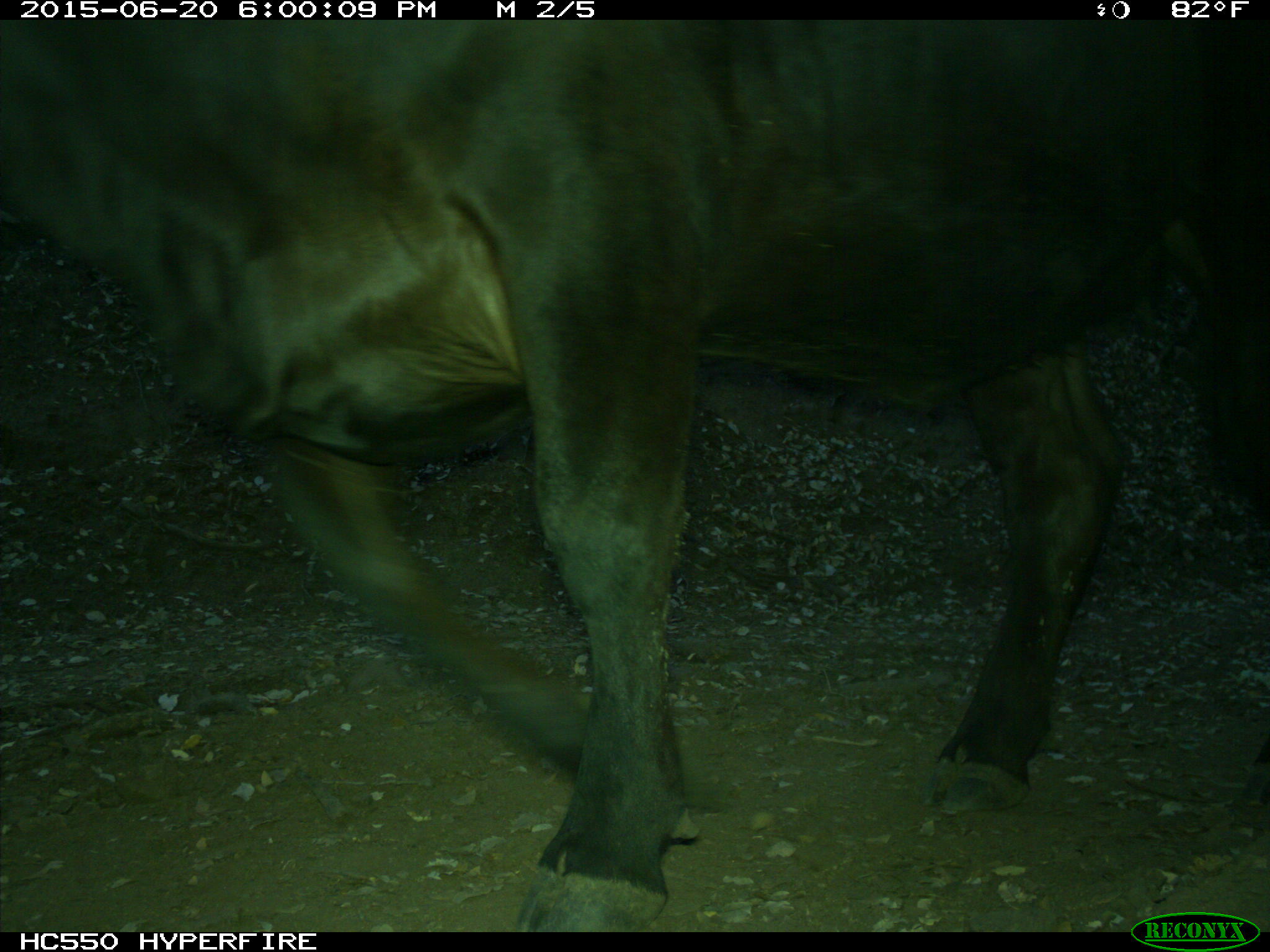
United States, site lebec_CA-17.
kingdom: Animalia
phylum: Chordata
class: Mammalia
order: Artiodactyla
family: Bovidae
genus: Bos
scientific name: Bos taurus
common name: domestic cow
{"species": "Bos taurus (domestic cow)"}